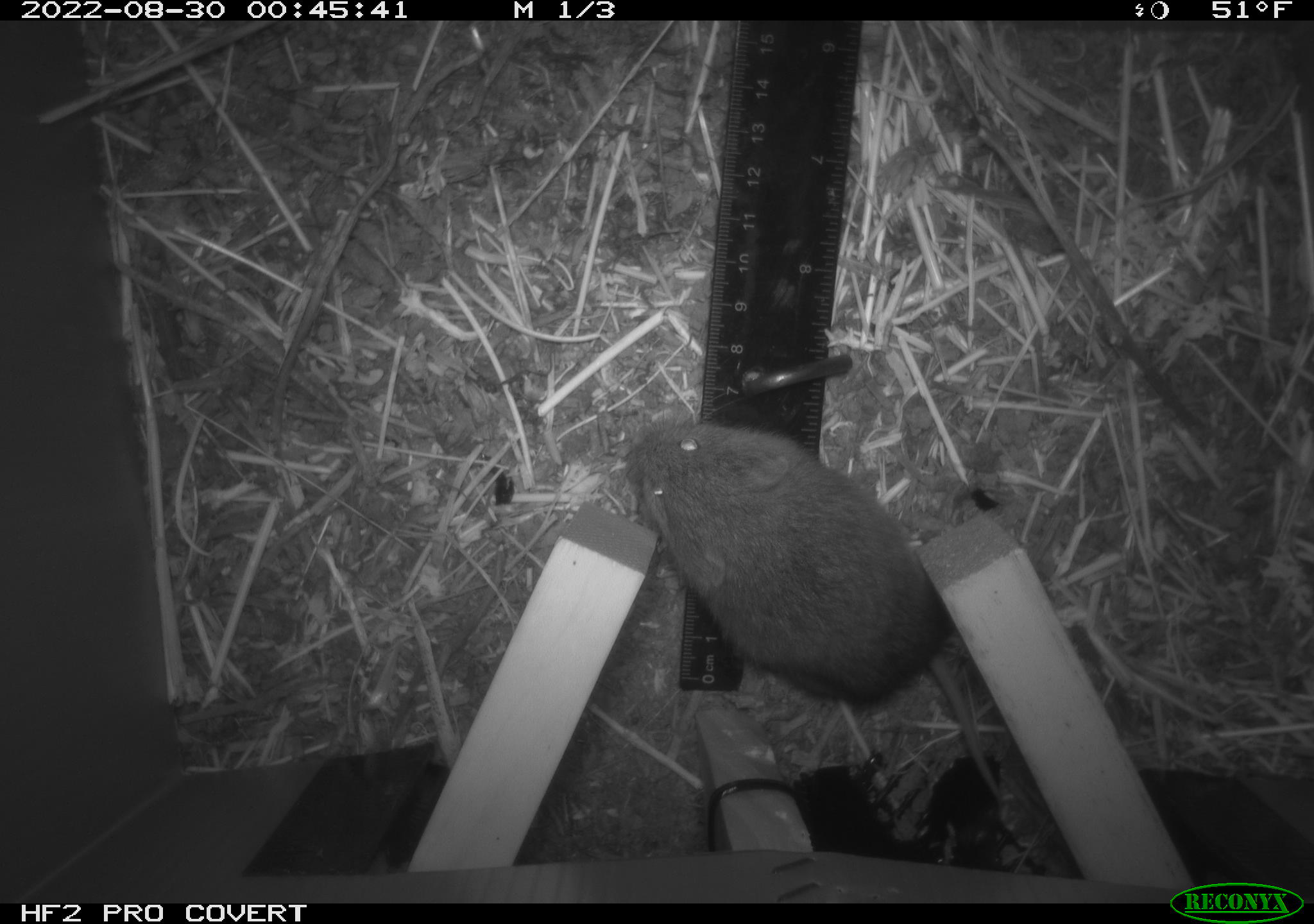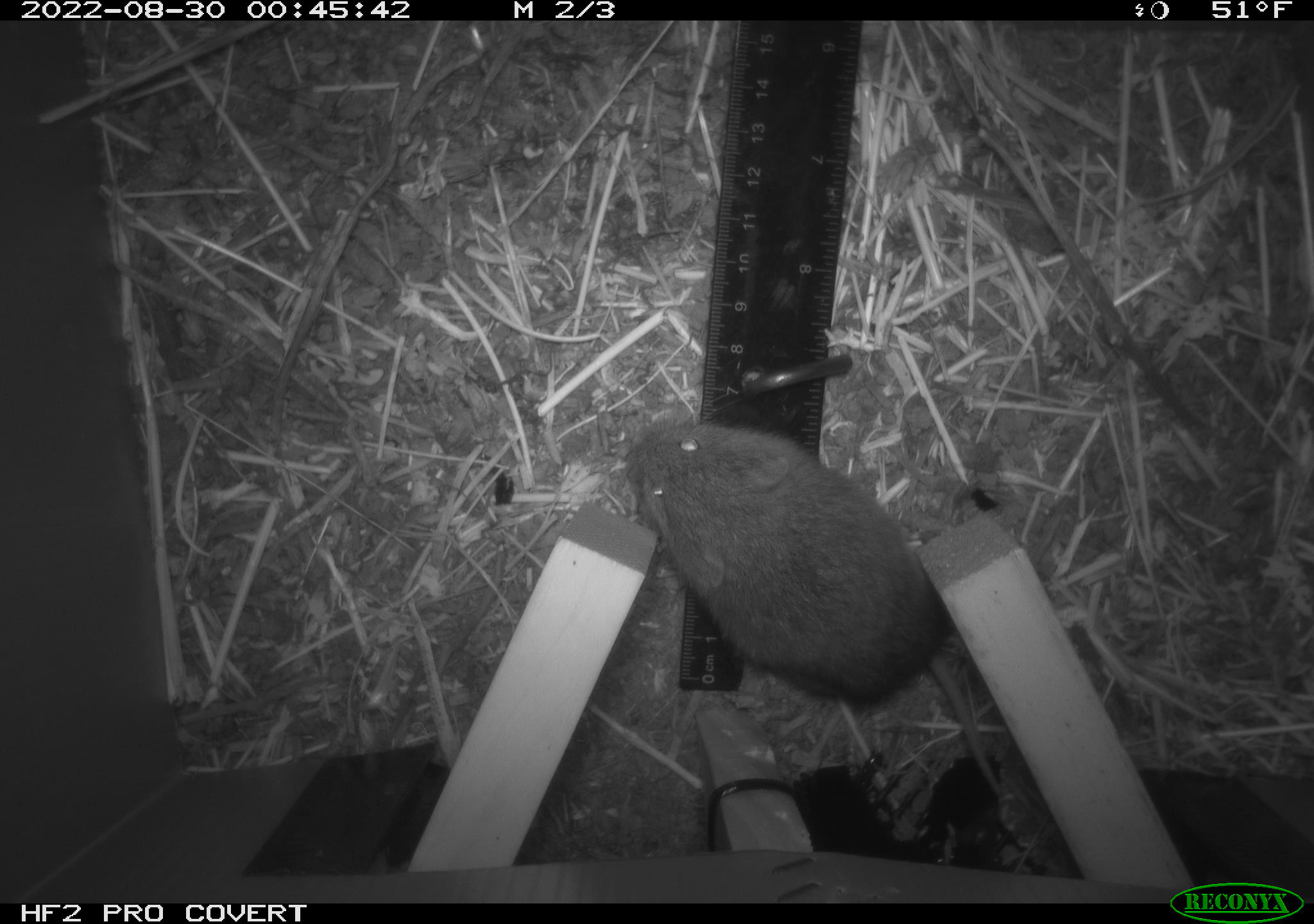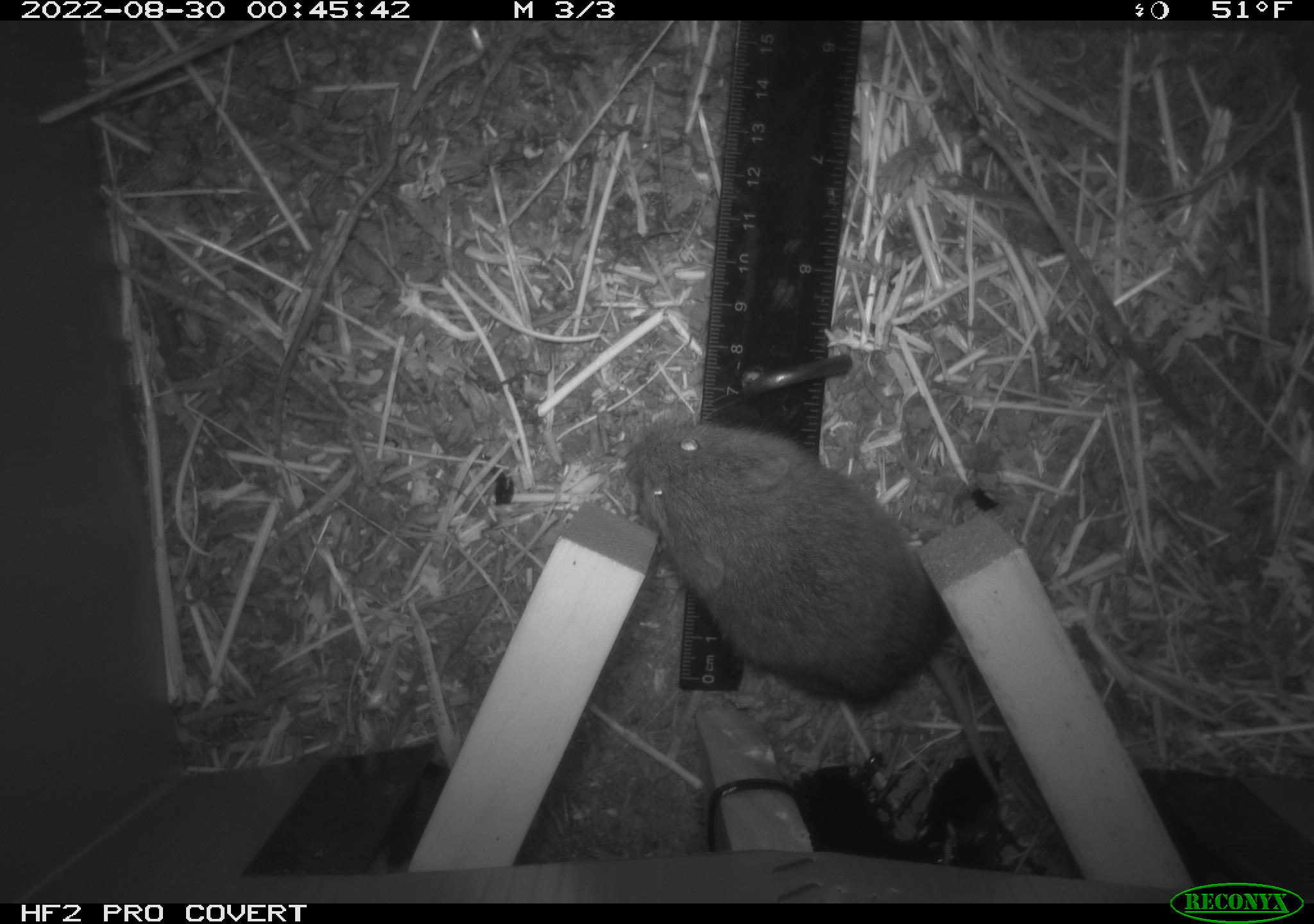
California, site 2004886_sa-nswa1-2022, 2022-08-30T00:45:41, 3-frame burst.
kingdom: Animalia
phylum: Chordata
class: Mammalia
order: Rodentia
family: Cricetidae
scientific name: Cricetidae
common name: hamsters, voles, lemmings, and allies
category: cricetidae family